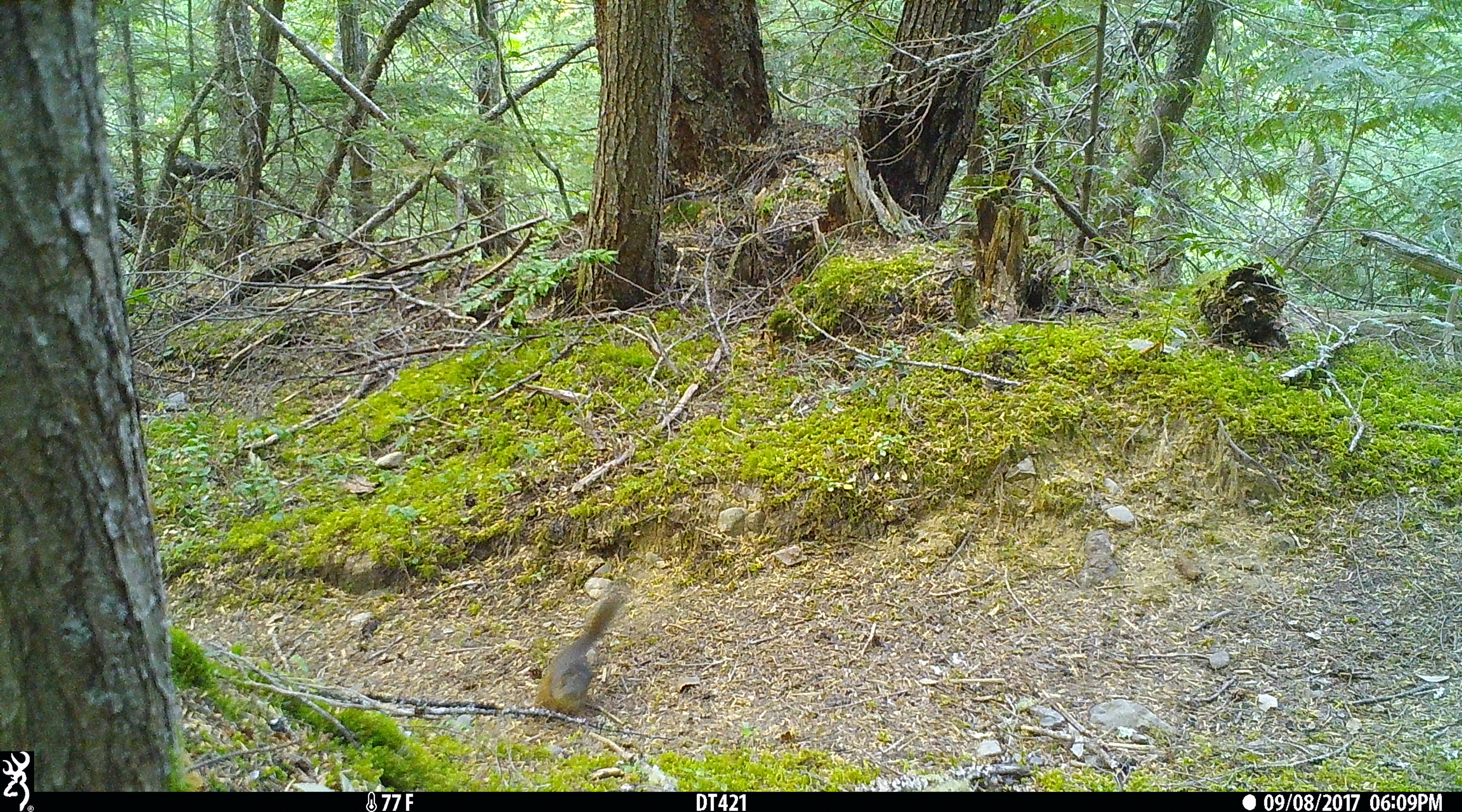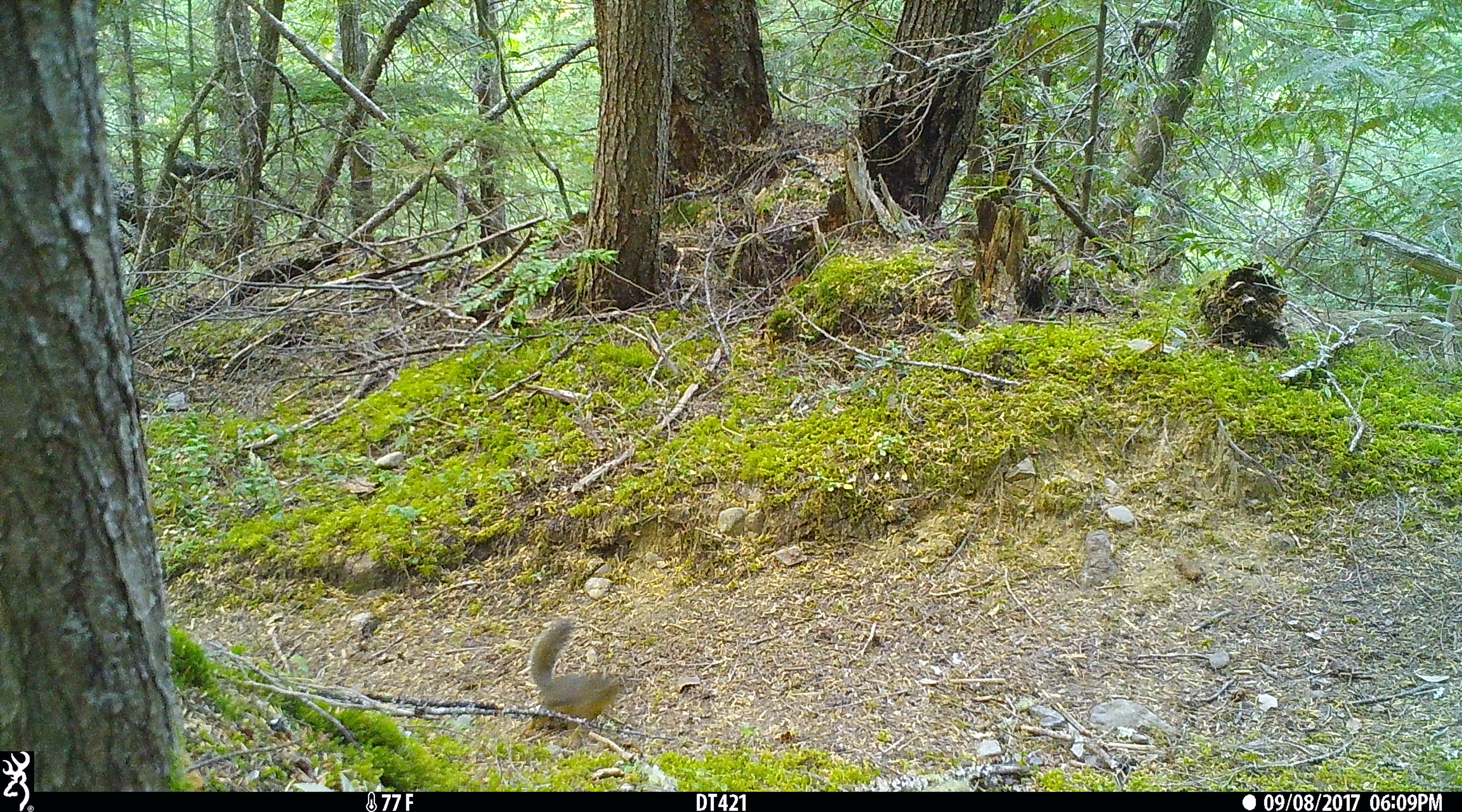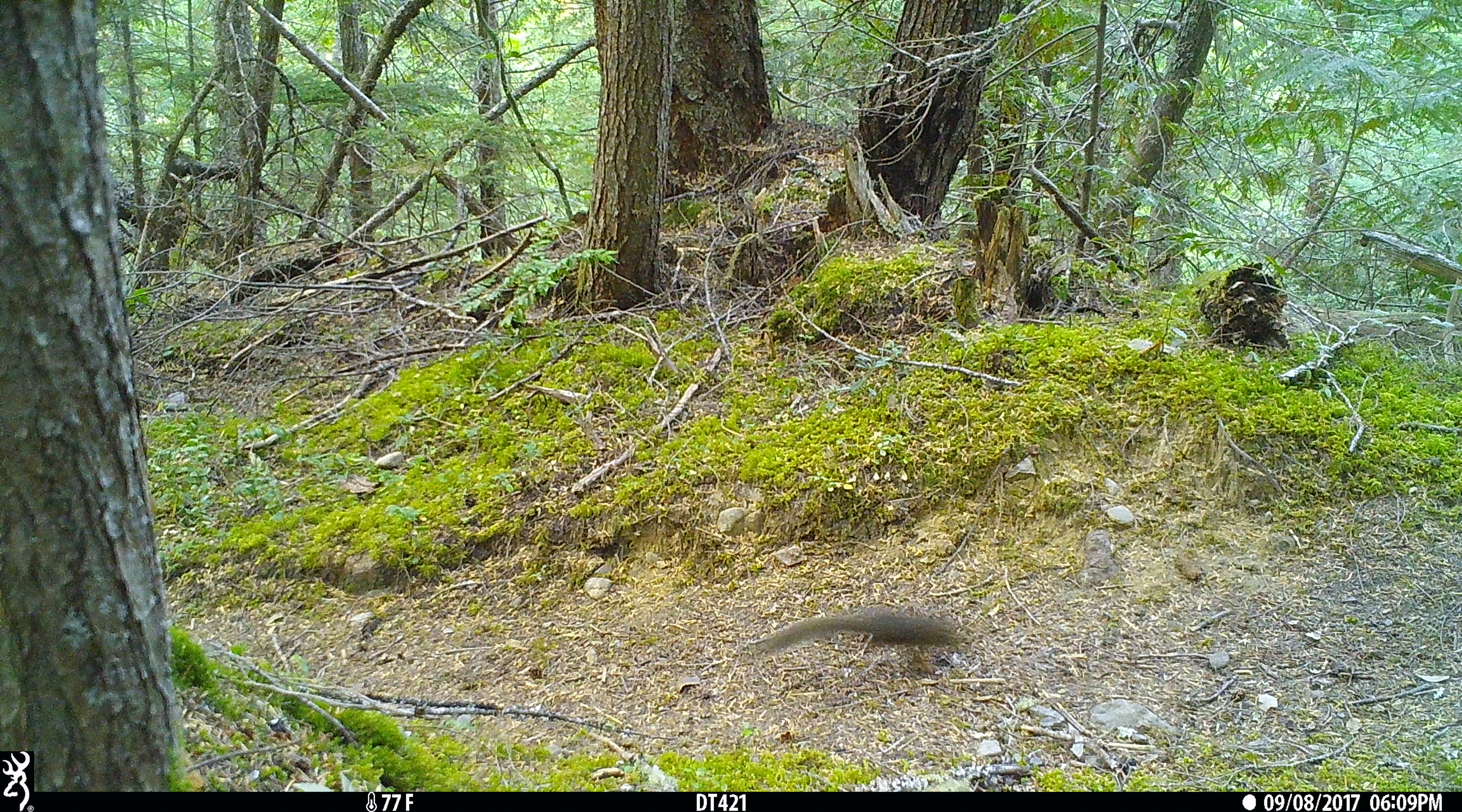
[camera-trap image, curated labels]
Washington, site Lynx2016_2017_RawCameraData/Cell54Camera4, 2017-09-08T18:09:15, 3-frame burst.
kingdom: Animalia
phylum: Chordata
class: Mammalia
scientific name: Mammalia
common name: small mammal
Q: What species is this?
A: Small mammal (Mammalia).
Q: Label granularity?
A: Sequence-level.